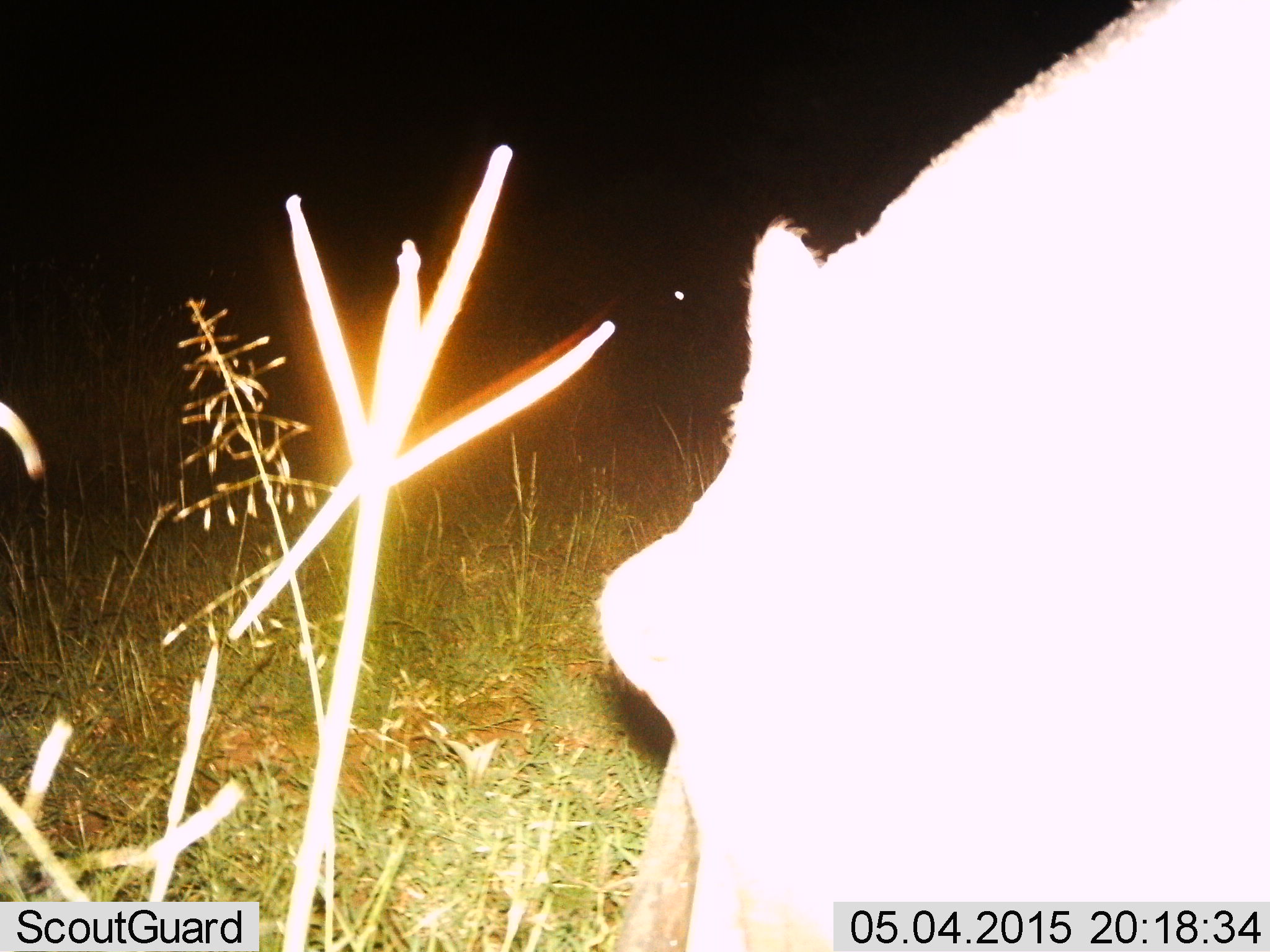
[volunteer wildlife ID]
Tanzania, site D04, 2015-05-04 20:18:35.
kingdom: Animalia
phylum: Chordata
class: Mammalia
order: Artiodactyla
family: Hippopotamidae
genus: Hippopotamus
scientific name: Hippopotamus amphibius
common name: hippopotamus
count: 1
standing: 25%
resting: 0%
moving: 12%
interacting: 0%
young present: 0%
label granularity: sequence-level